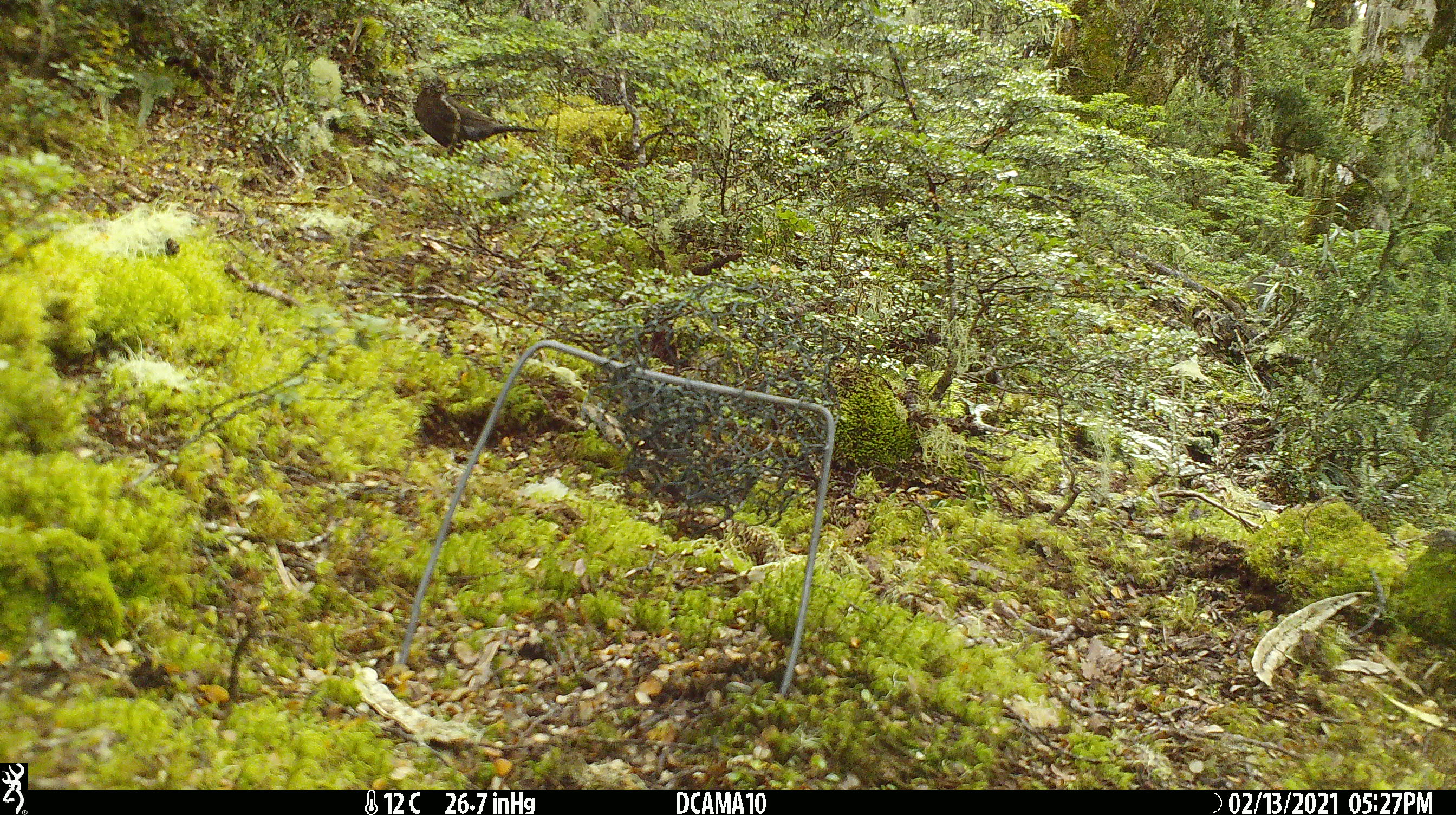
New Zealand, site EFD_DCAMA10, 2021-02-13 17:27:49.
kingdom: Animalia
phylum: Chordata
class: Aves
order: Passeriformes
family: Turdidae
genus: Turdus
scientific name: Turdus merula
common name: eurasian blackbird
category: blackbird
Blackbird (eurasian blackbird) (Turdus merula).